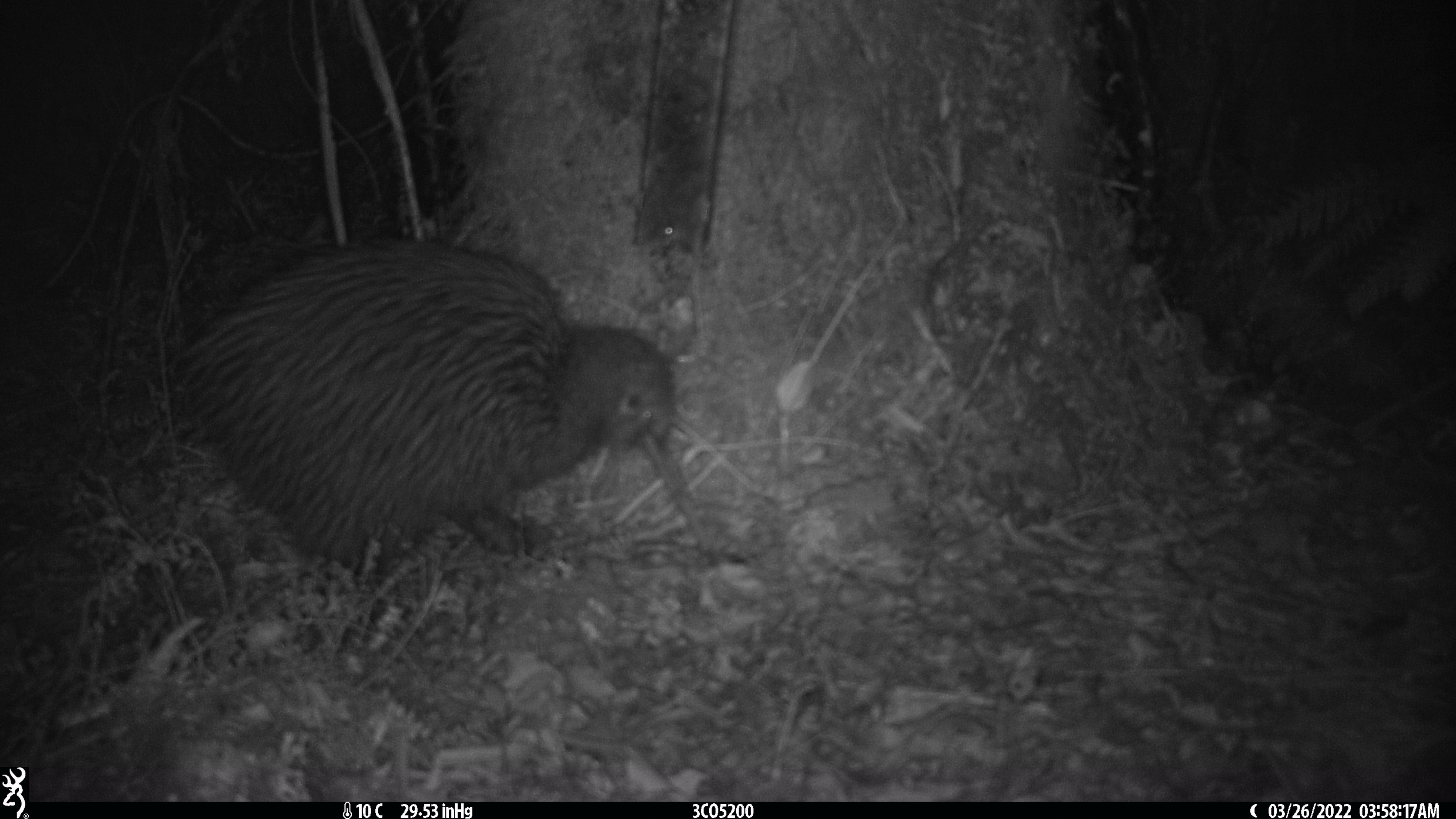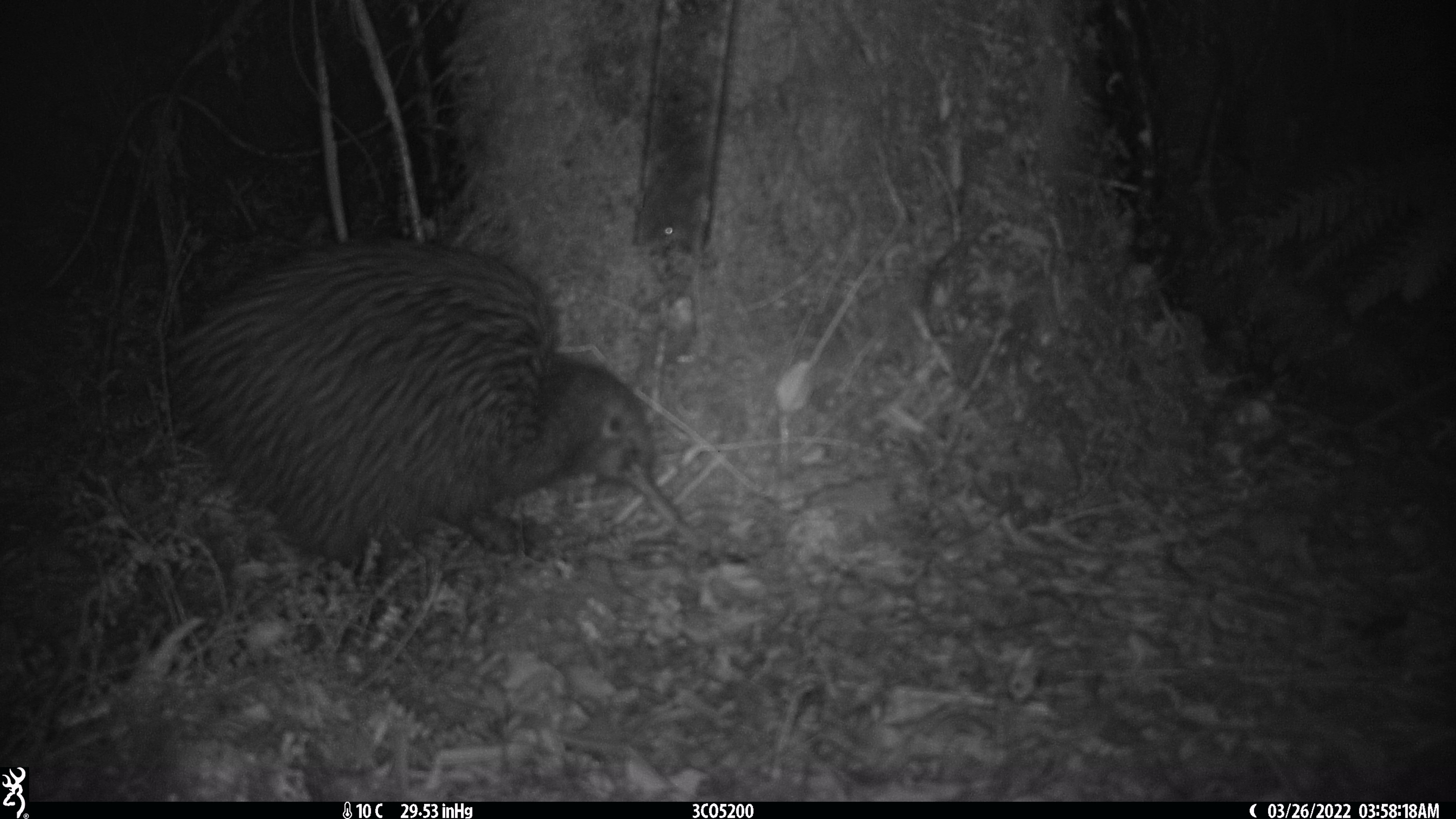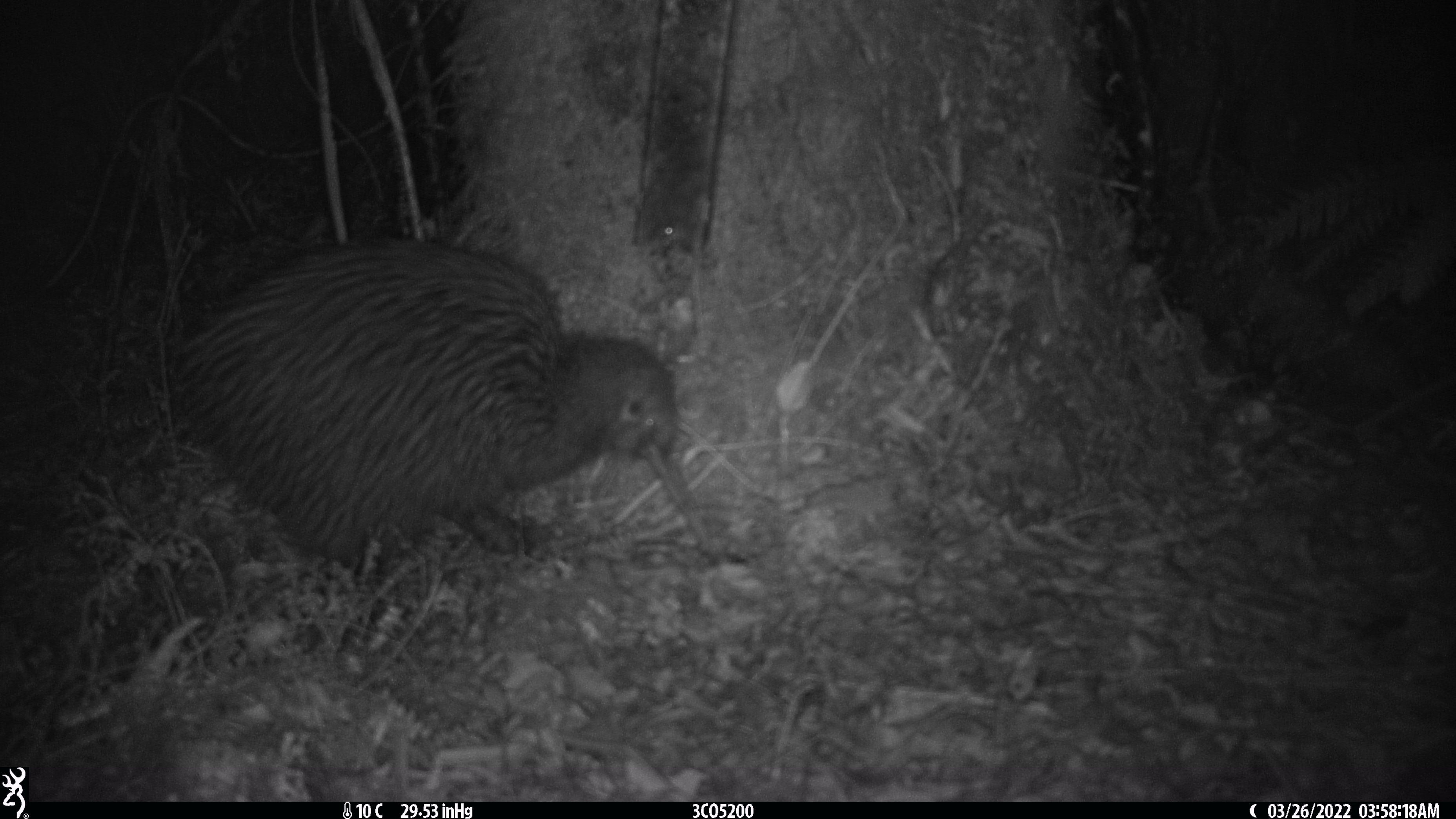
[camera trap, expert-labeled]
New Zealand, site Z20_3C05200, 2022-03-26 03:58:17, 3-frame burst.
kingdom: Animalia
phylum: Chordata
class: Aves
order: Apterygiformes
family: Apterygidae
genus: Apteryx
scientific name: Apteryx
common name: kiwi